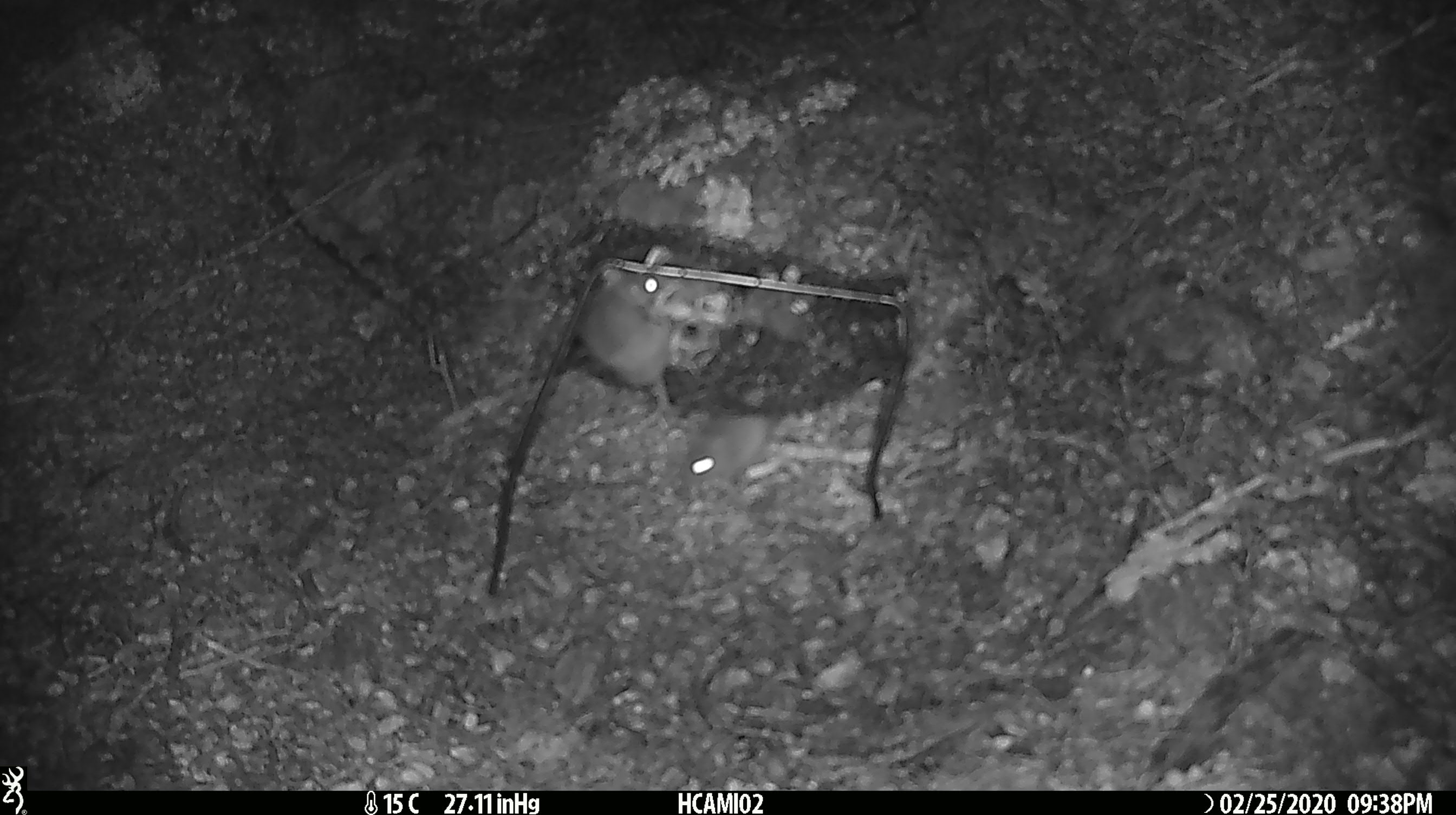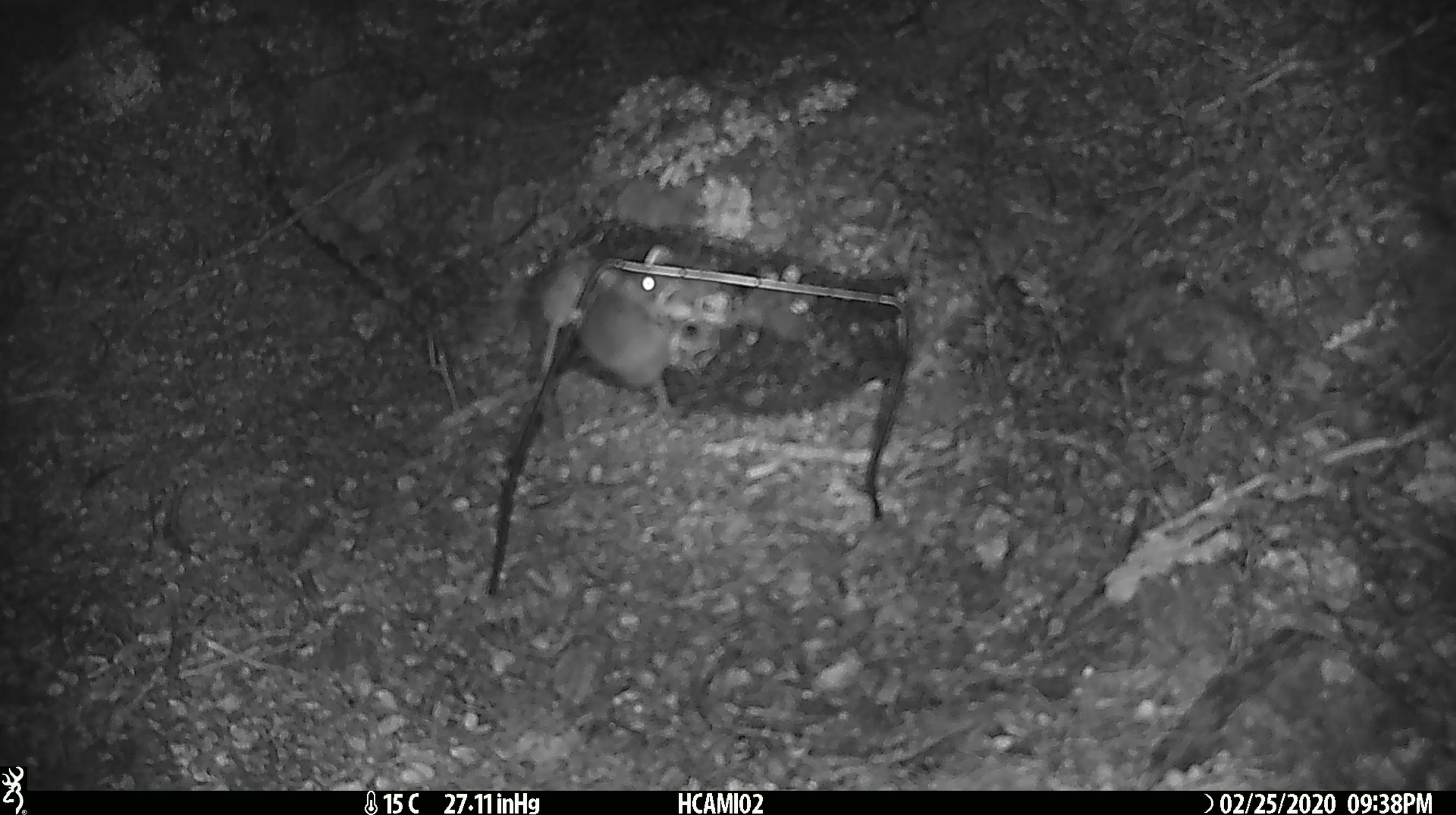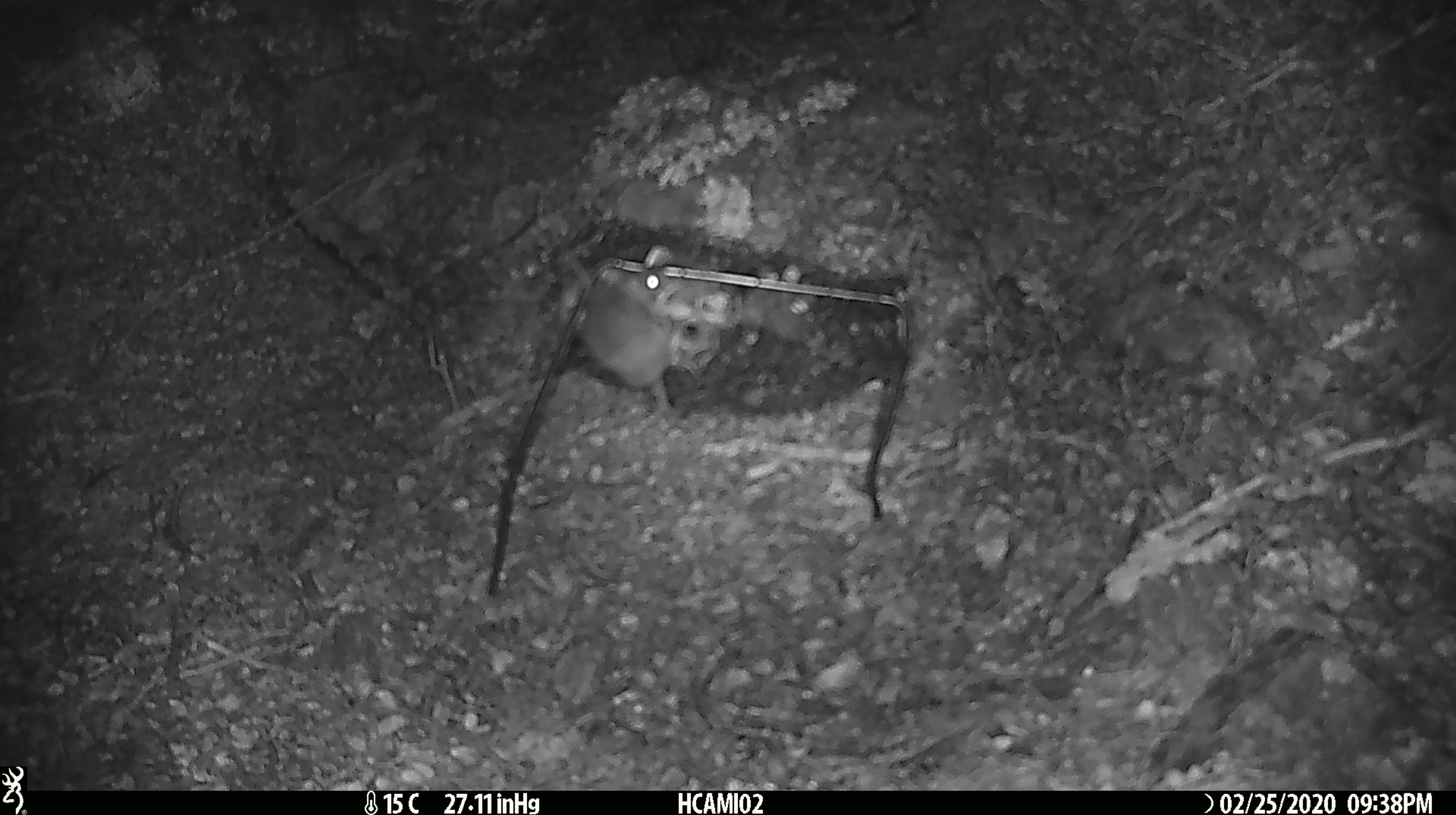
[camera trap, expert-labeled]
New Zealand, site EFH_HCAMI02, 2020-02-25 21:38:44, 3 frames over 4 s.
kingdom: Animalia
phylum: Chordata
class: Mammalia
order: Rodentia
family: Muridae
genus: Mus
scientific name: Mus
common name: mouse